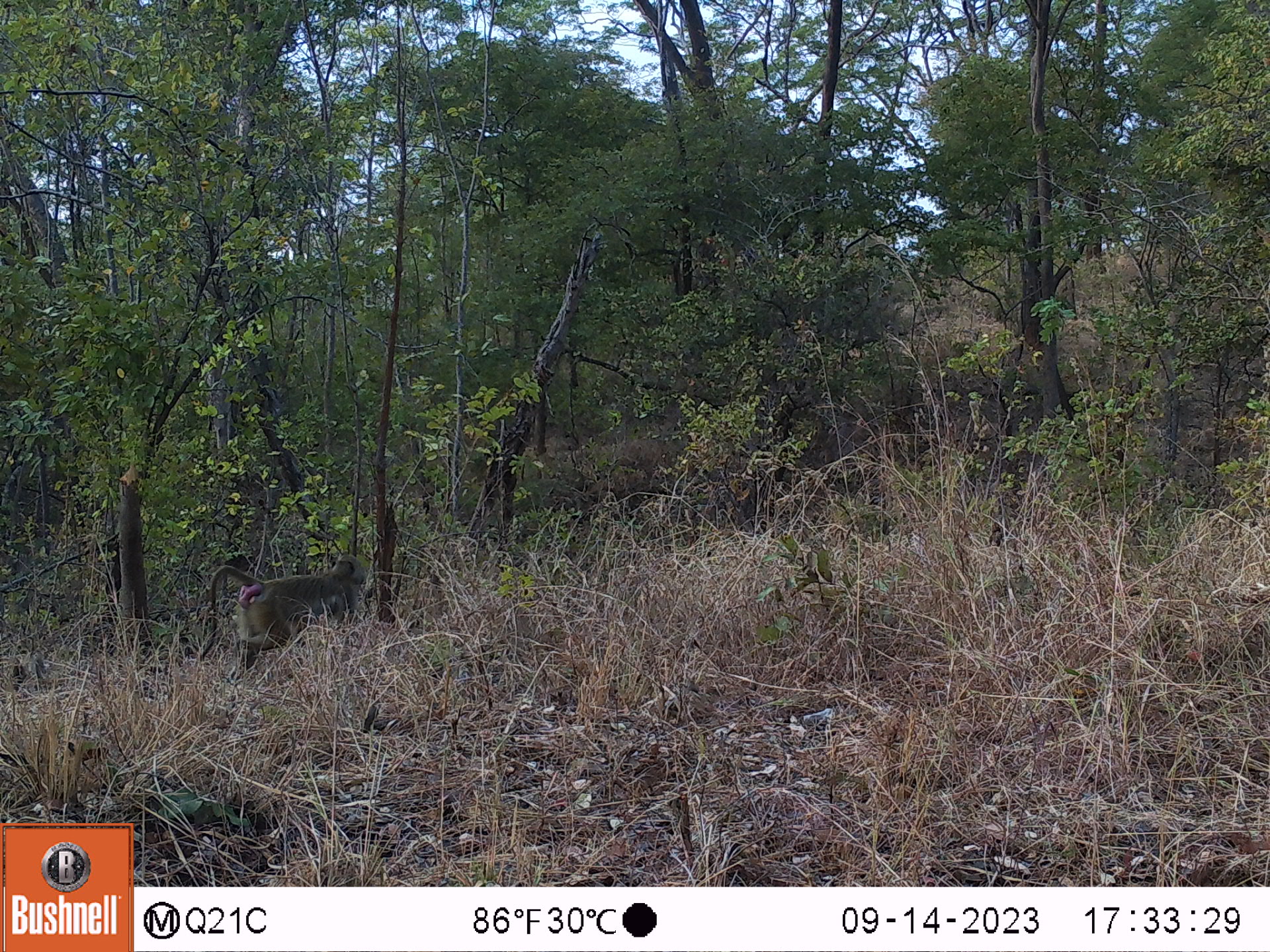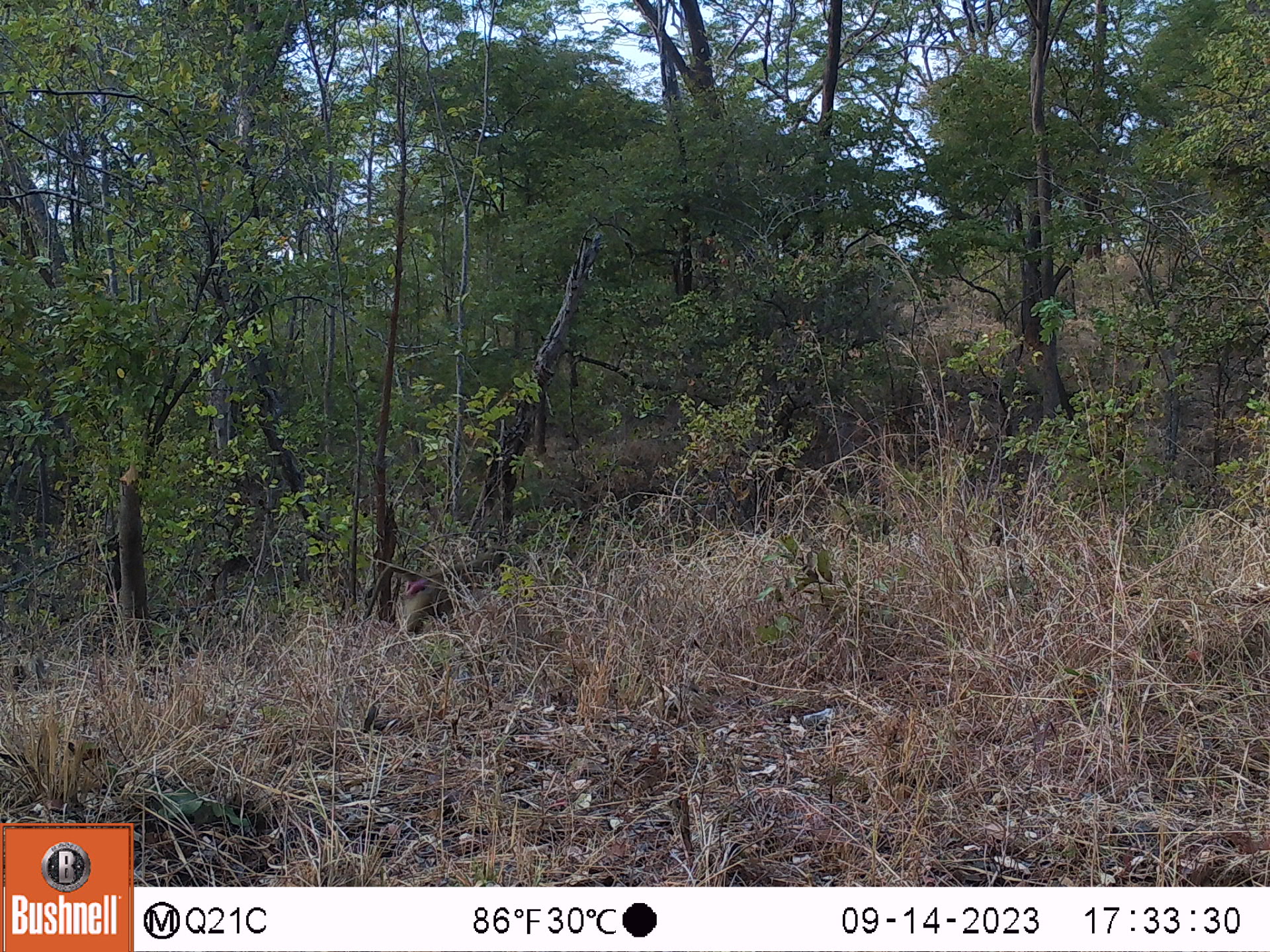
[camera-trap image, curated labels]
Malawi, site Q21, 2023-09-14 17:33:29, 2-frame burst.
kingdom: Animalia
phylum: Chordata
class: Mammalia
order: Primates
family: Cercopithecidae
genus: Papio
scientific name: Papio cynocephalus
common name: yellow baboon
Yellow baboon (Papio cynocephalus), count 1.